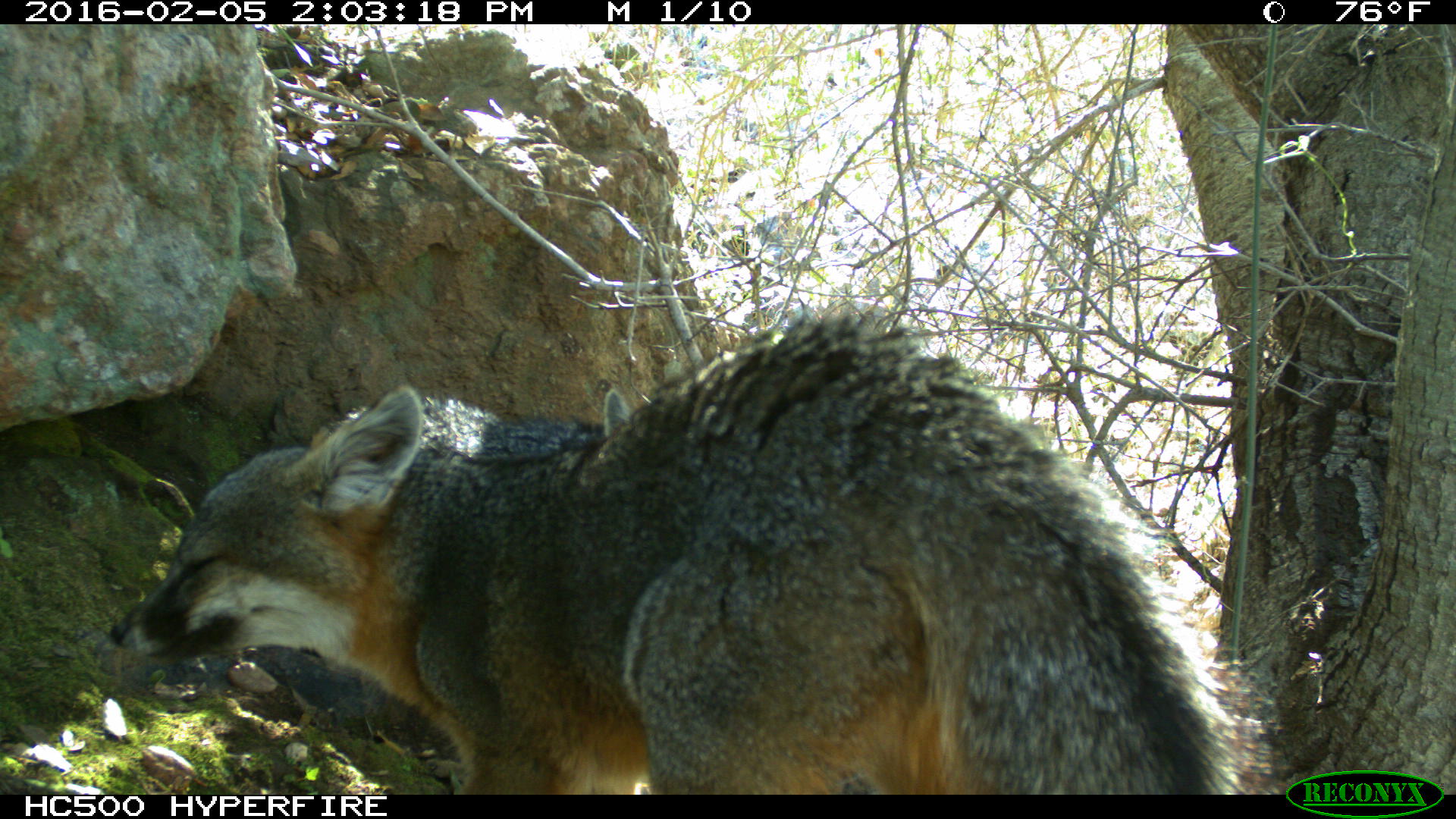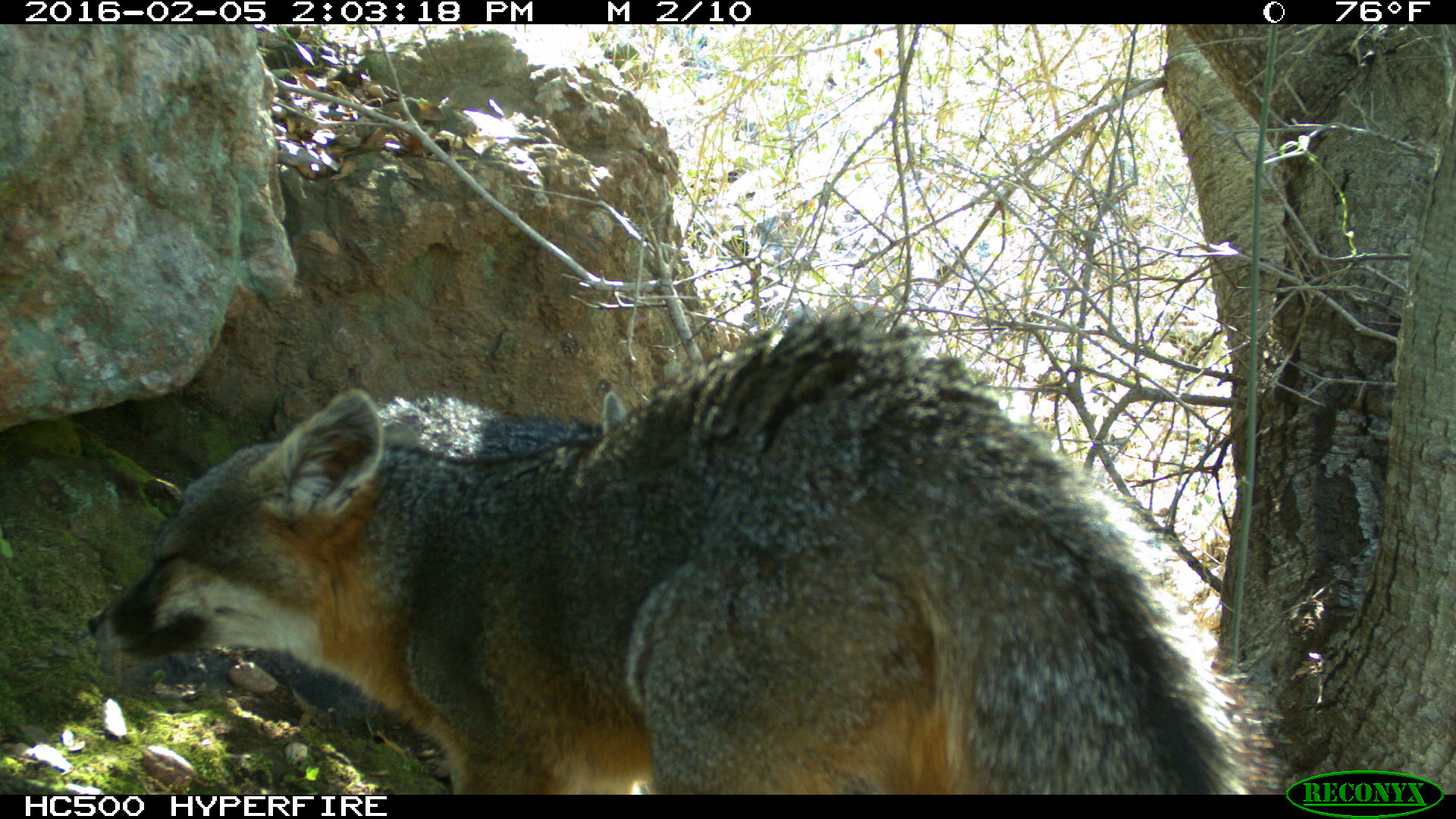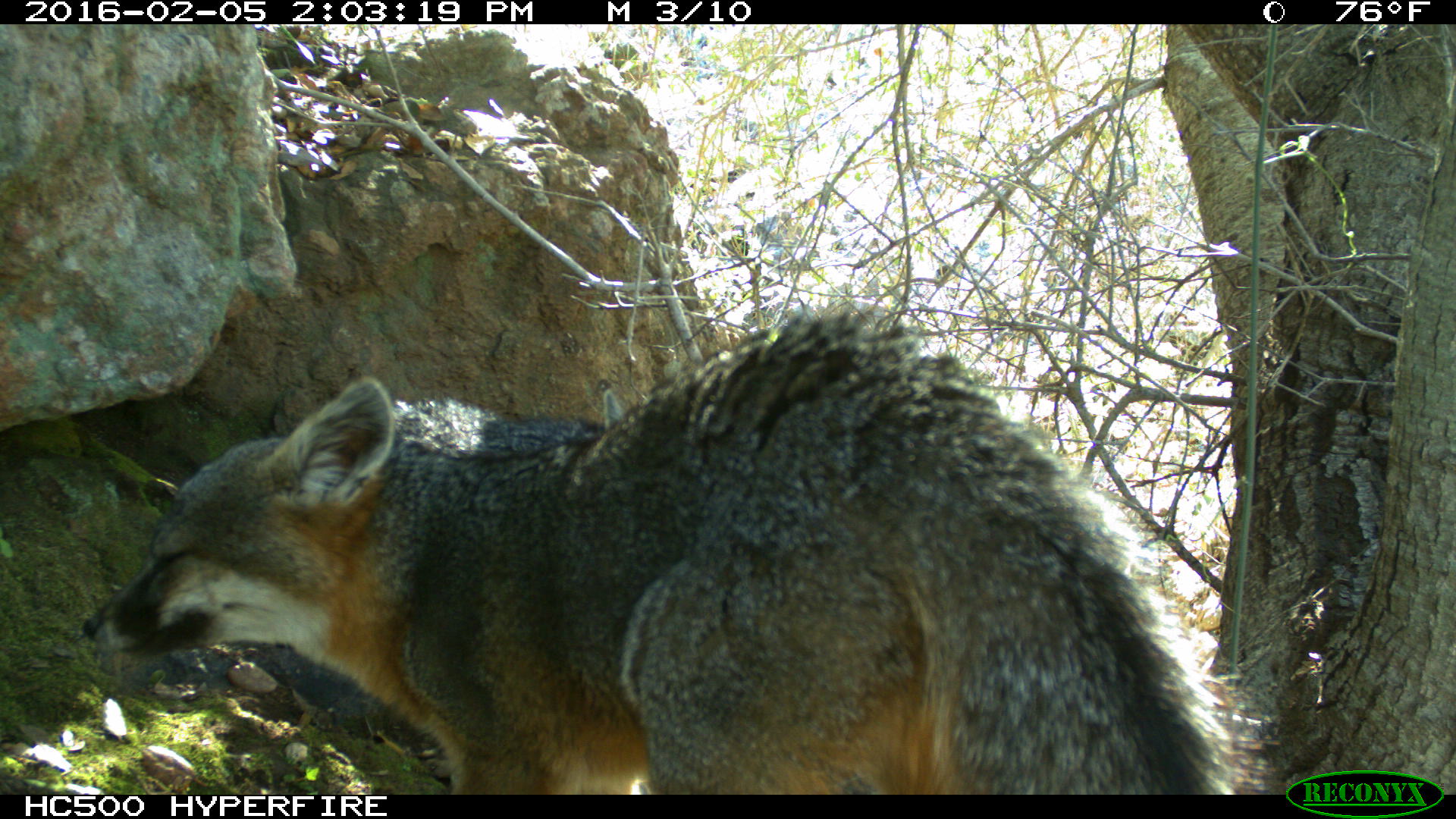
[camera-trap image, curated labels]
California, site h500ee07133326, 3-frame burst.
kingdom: Animalia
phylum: Chordata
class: Mammalia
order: Carnivora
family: Canidae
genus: Urocyon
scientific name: Urocyon littoralis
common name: island fox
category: fox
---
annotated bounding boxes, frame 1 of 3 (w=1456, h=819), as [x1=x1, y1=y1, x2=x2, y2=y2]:
fox: [x1=102, y1=302, x2=1260, y2=794]; [x1=336, y1=378, x2=625, y2=452]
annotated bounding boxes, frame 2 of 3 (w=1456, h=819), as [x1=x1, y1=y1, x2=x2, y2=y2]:
fox: [x1=86, y1=310, x2=1266, y2=794]; [x1=376, y1=392, x2=626, y2=459]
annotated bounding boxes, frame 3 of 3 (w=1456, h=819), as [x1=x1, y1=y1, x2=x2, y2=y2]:
fox: [x1=81, y1=307, x2=1228, y2=794]; [x1=152, y1=392, x2=622, y2=543]